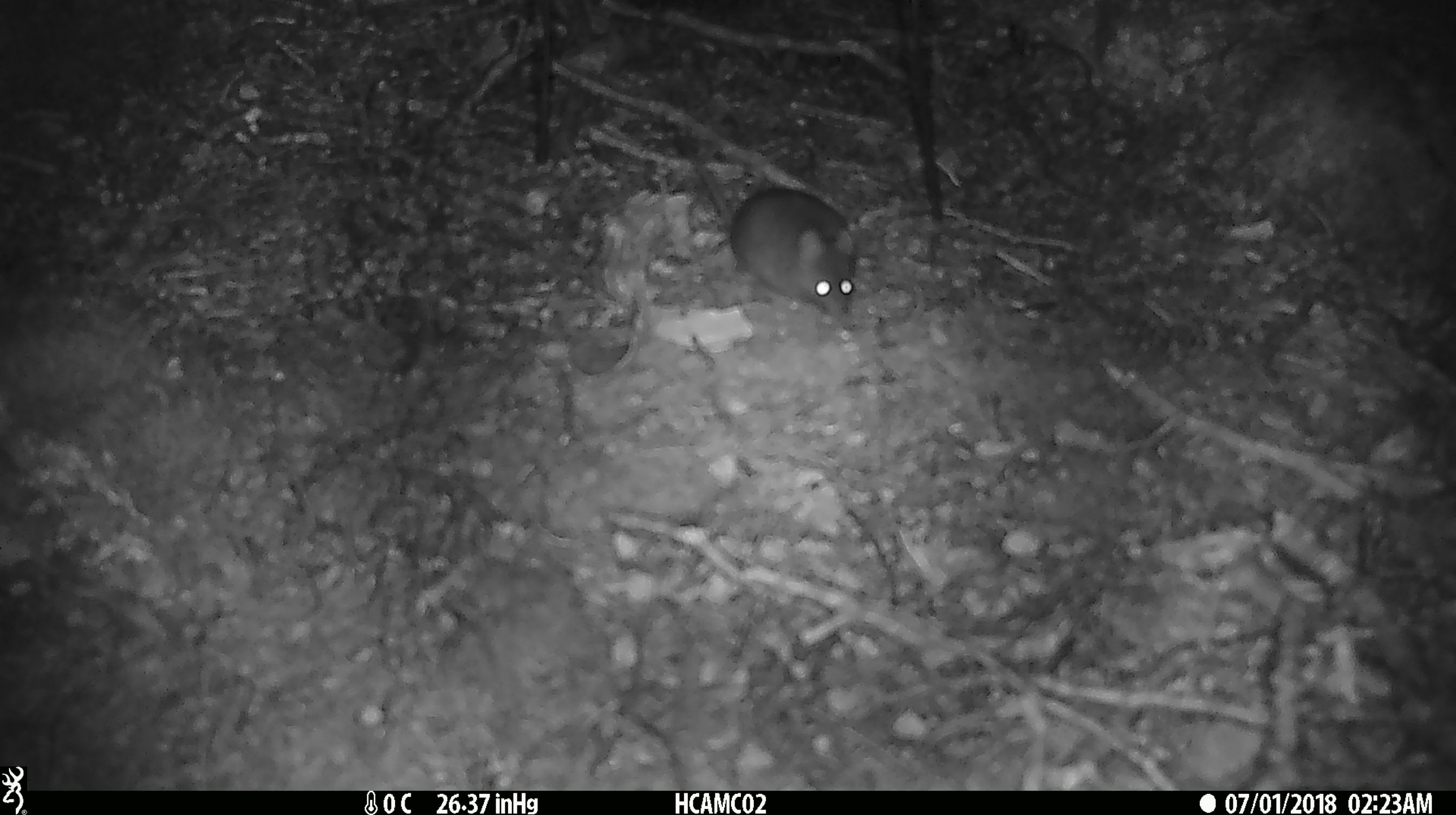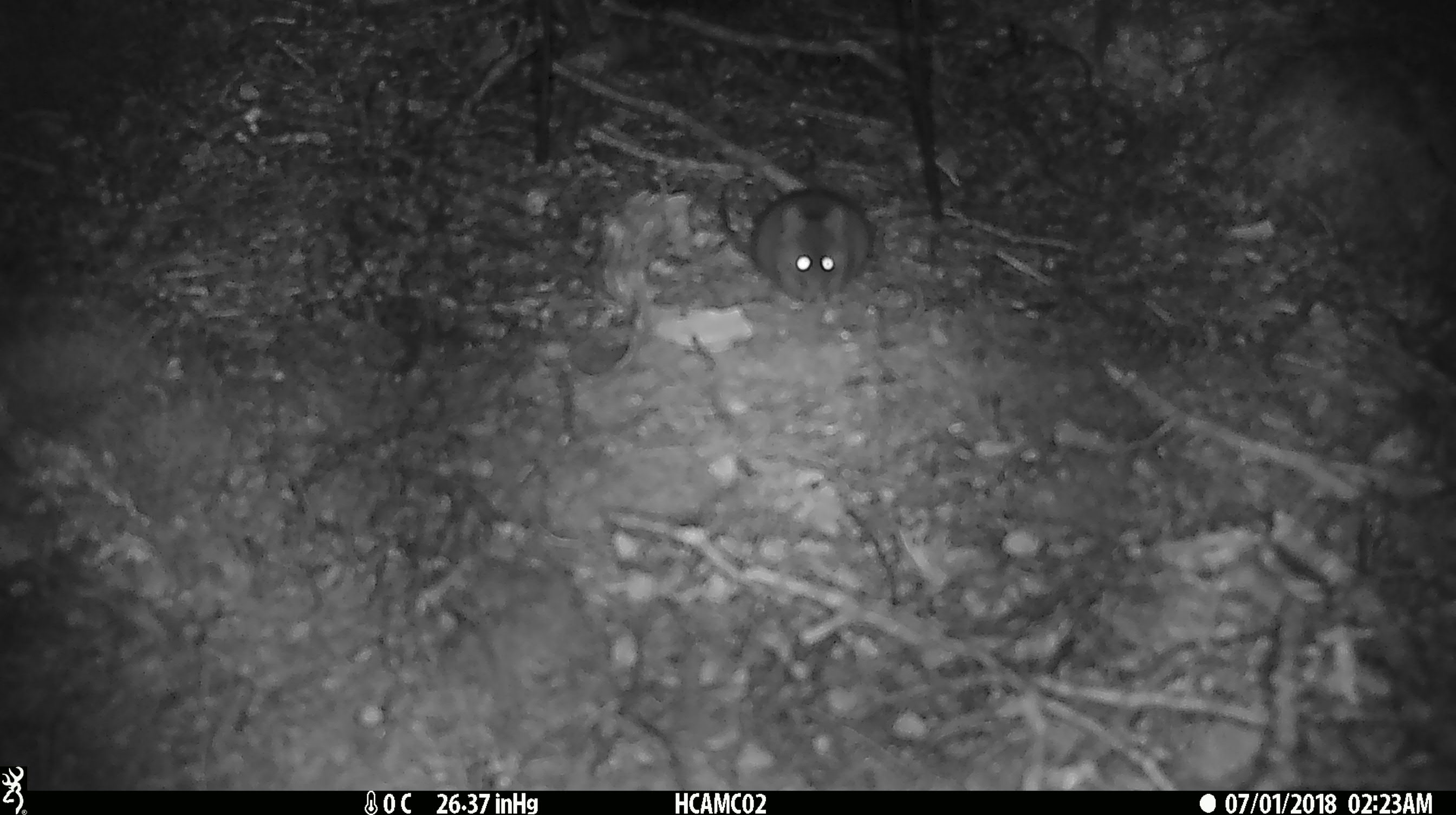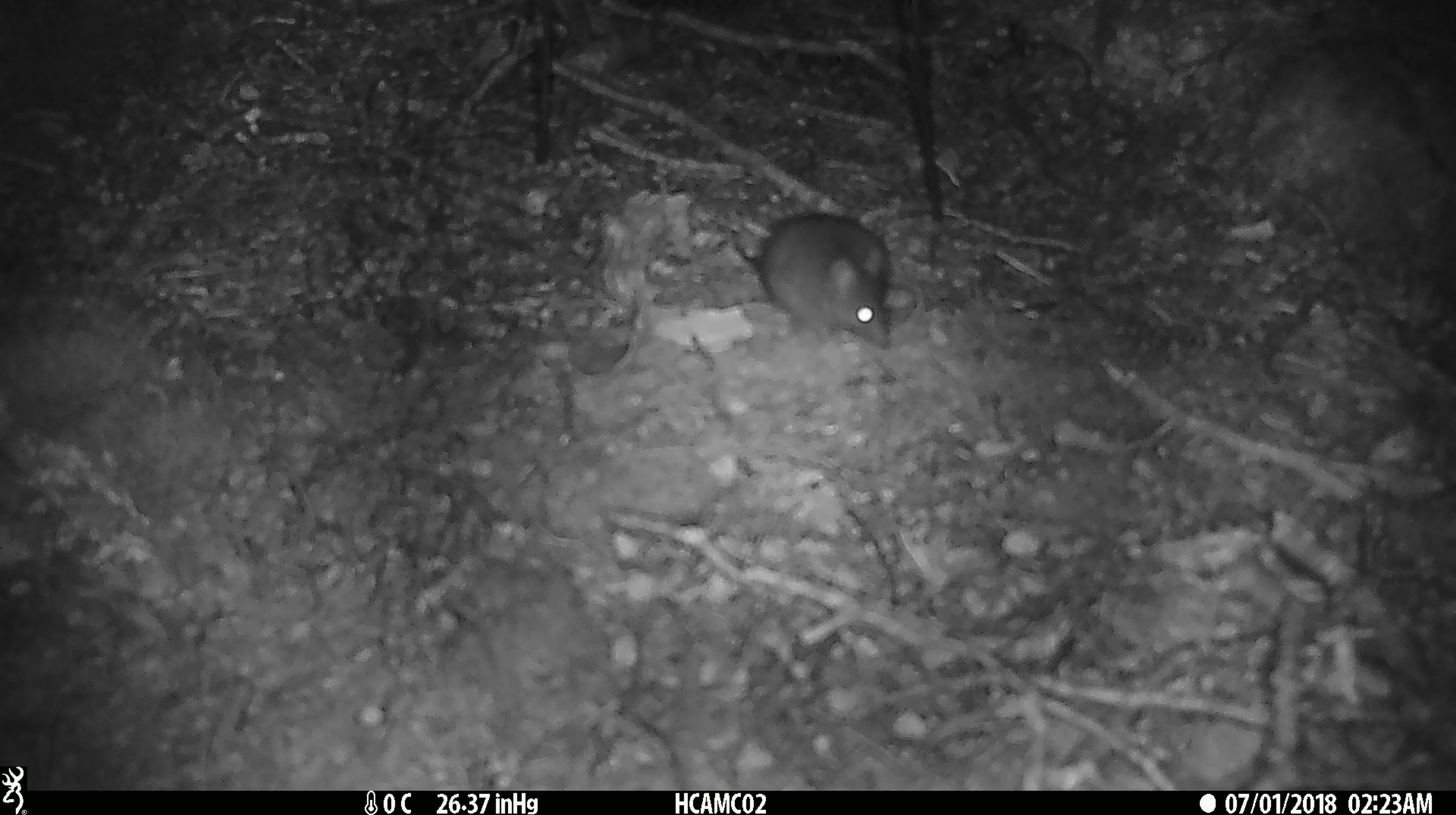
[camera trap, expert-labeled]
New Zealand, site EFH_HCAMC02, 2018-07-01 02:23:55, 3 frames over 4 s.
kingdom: Animalia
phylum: Chordata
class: Mammalia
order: Rodentia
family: Muridae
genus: Mus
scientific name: Mus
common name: mouse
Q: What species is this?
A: Mouse (Mus).